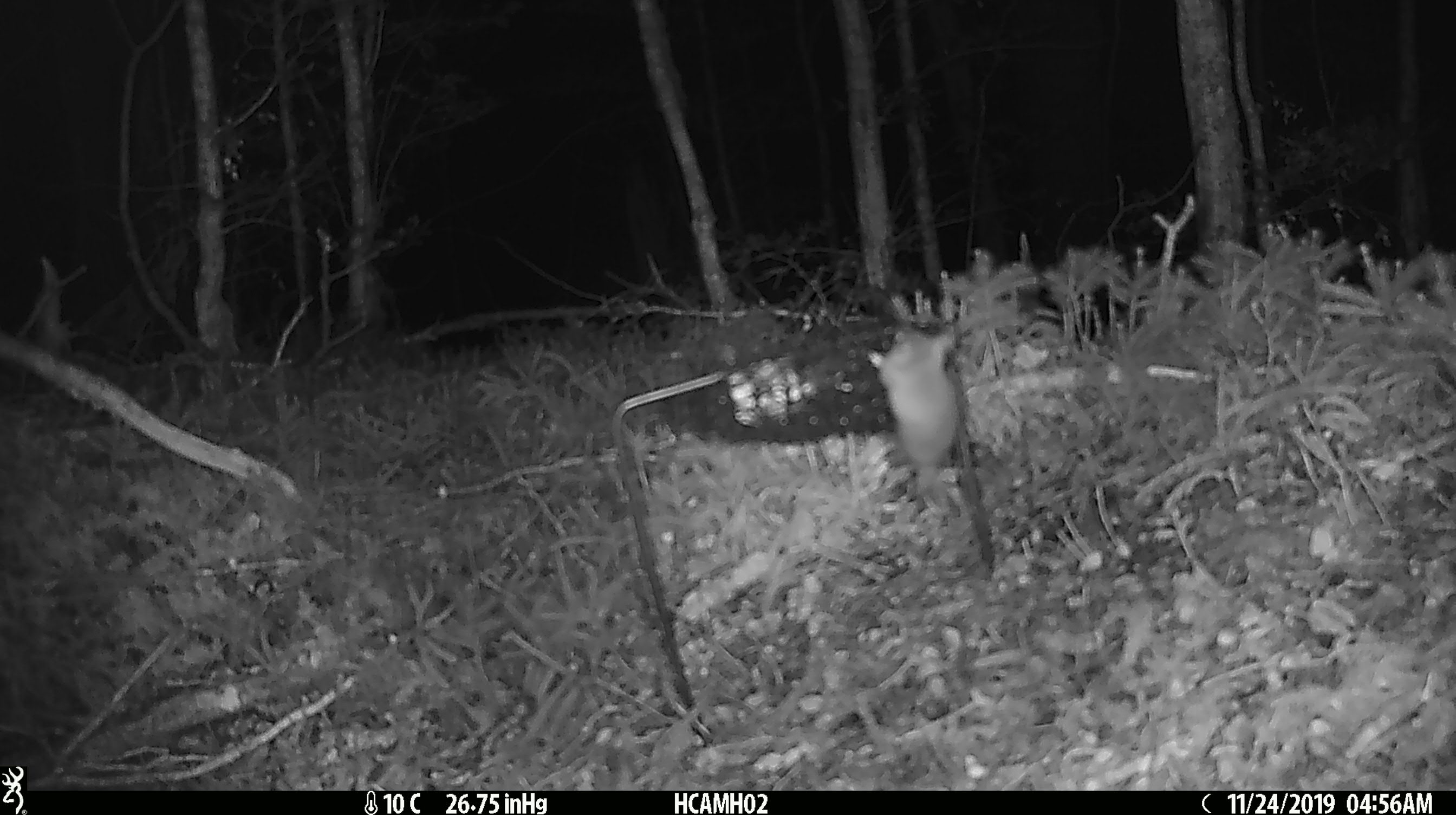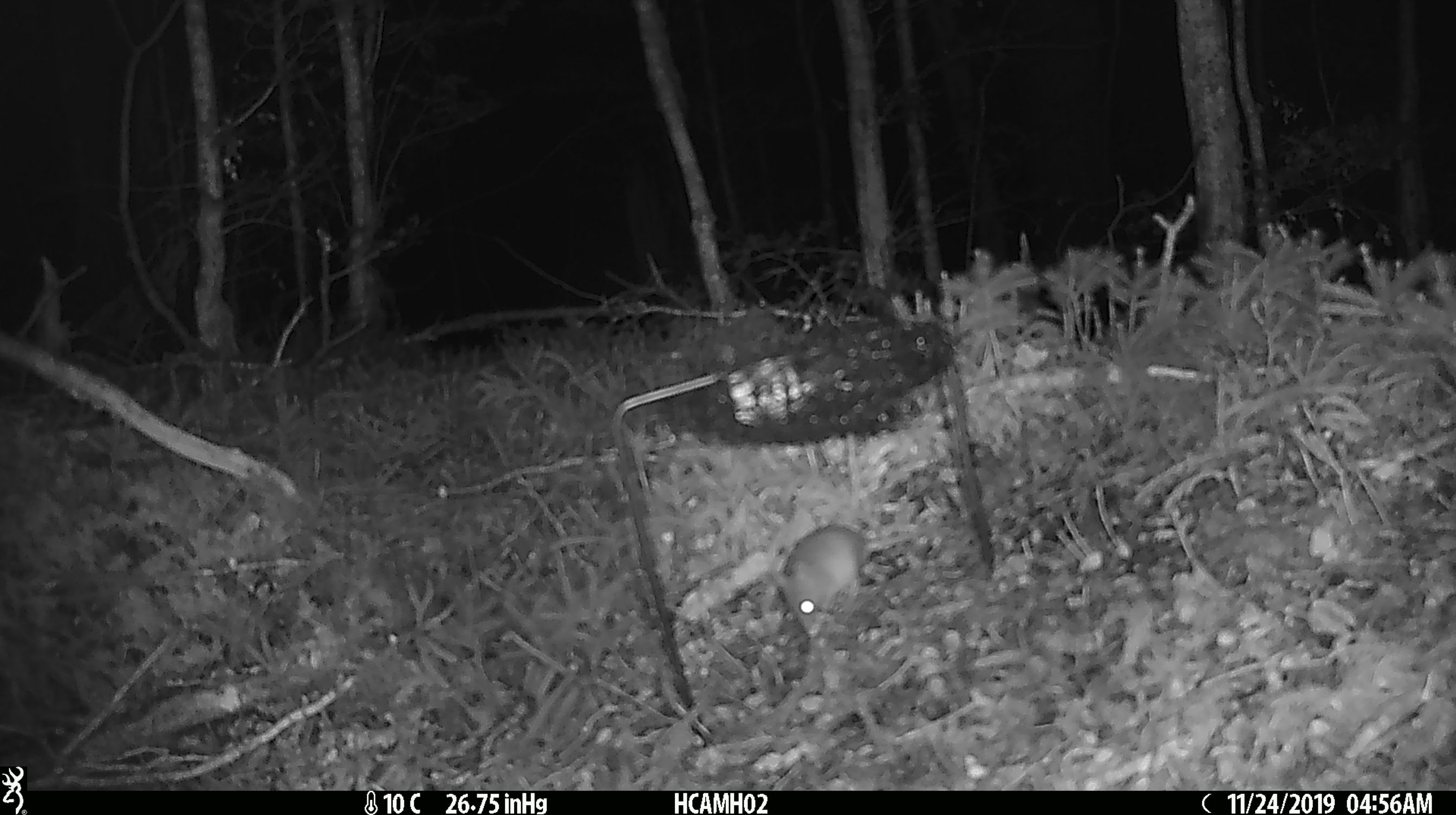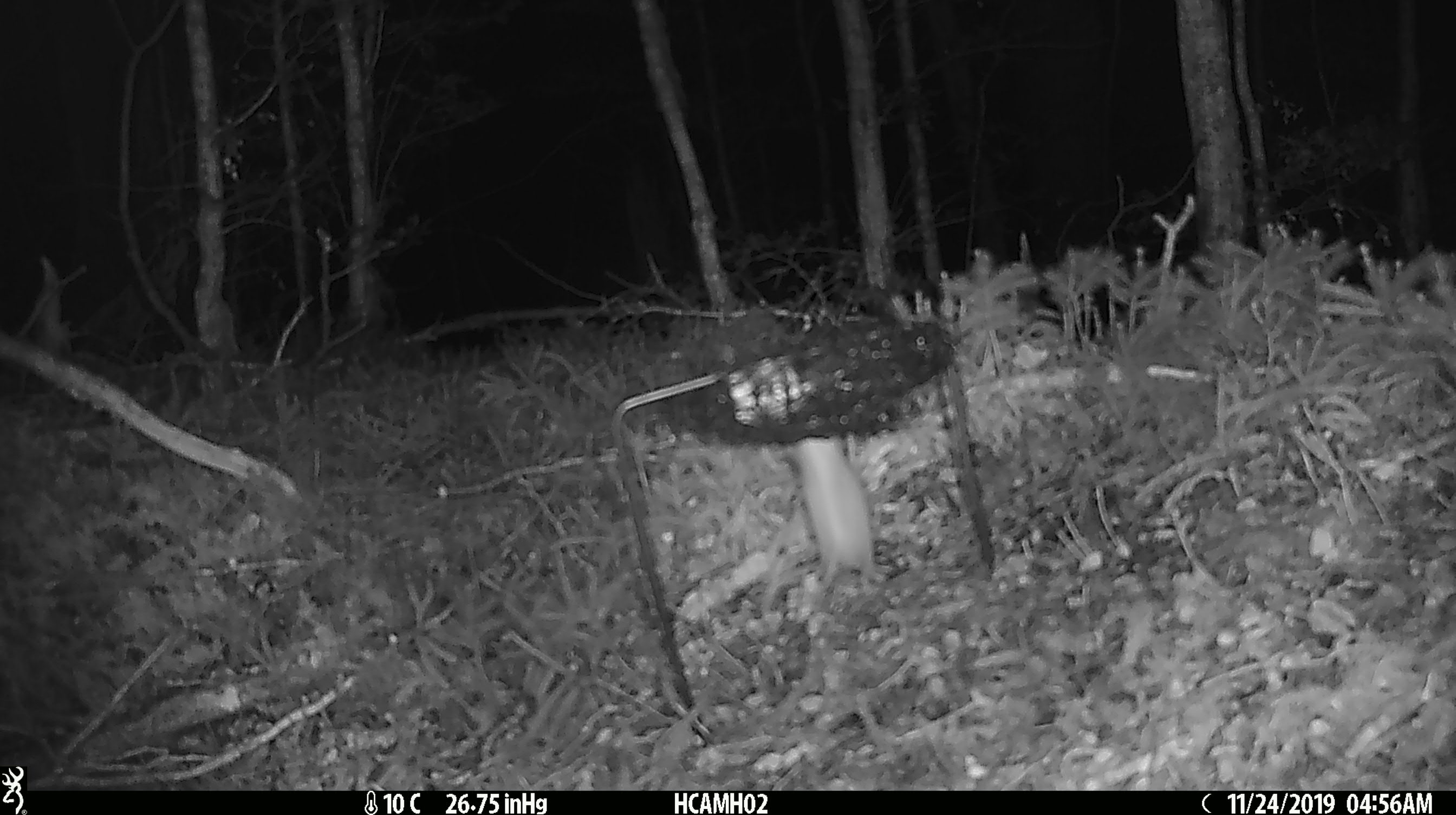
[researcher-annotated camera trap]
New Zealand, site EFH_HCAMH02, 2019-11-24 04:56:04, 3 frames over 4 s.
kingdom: Animalia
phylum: Chordata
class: Mammalia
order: Rodentia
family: Muridae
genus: Mus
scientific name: Mus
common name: mouse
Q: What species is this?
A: Mouse (Mus).